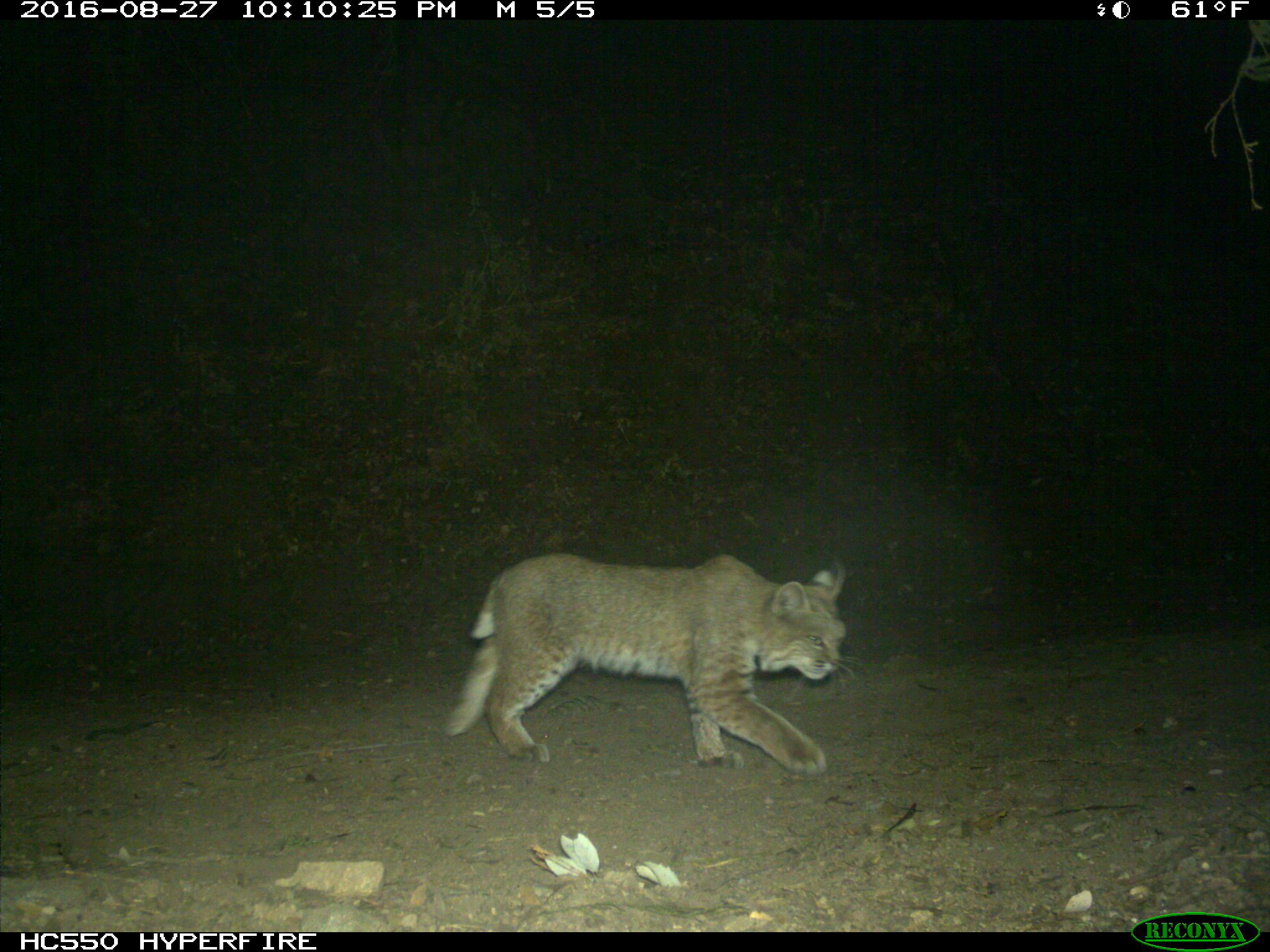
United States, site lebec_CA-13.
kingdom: Animalia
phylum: Chordata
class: Mammalia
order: Carnivora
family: Felidae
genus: Lynx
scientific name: Lynx rufus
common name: bobcat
Lynx rufus (bobcat).